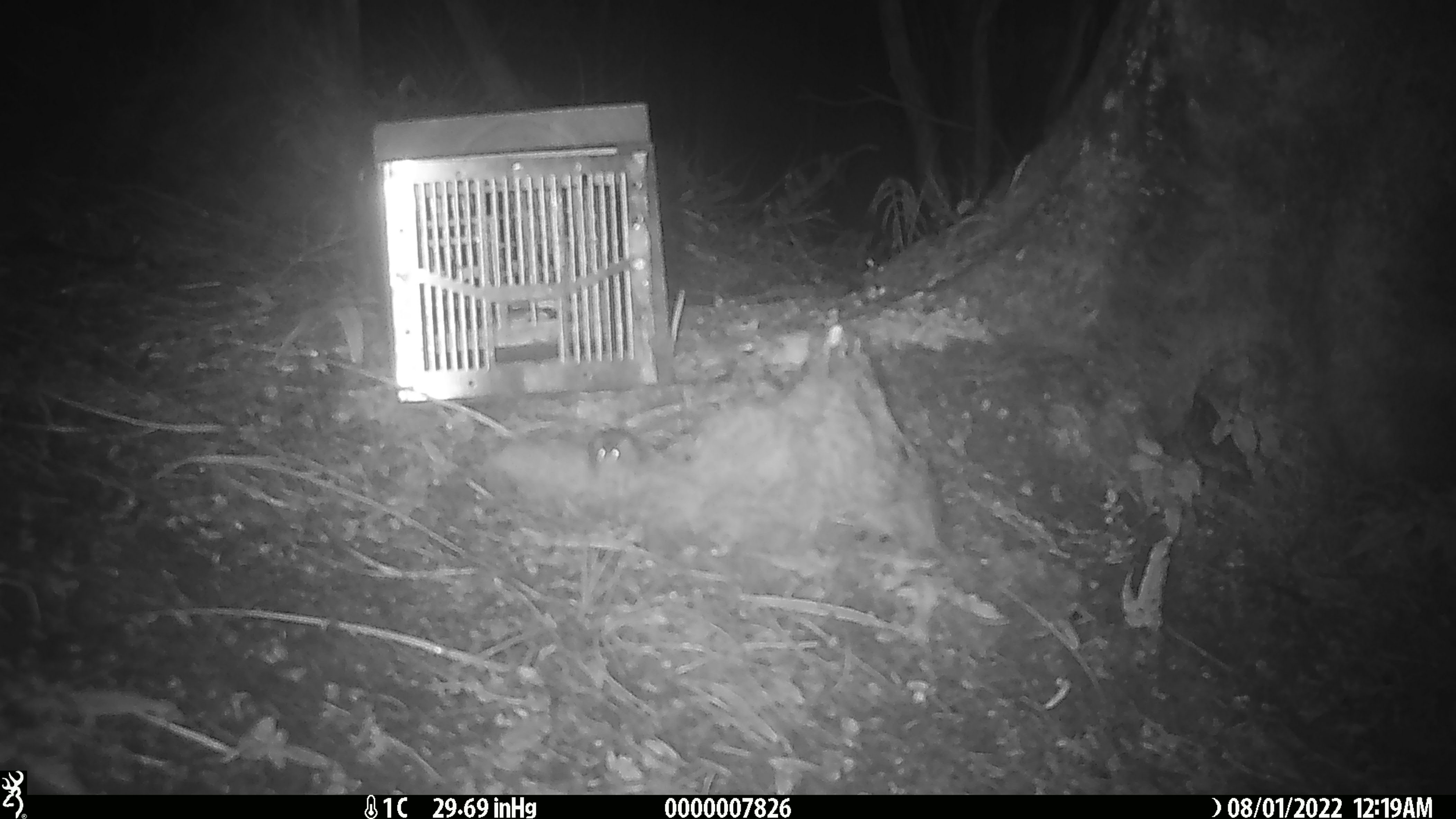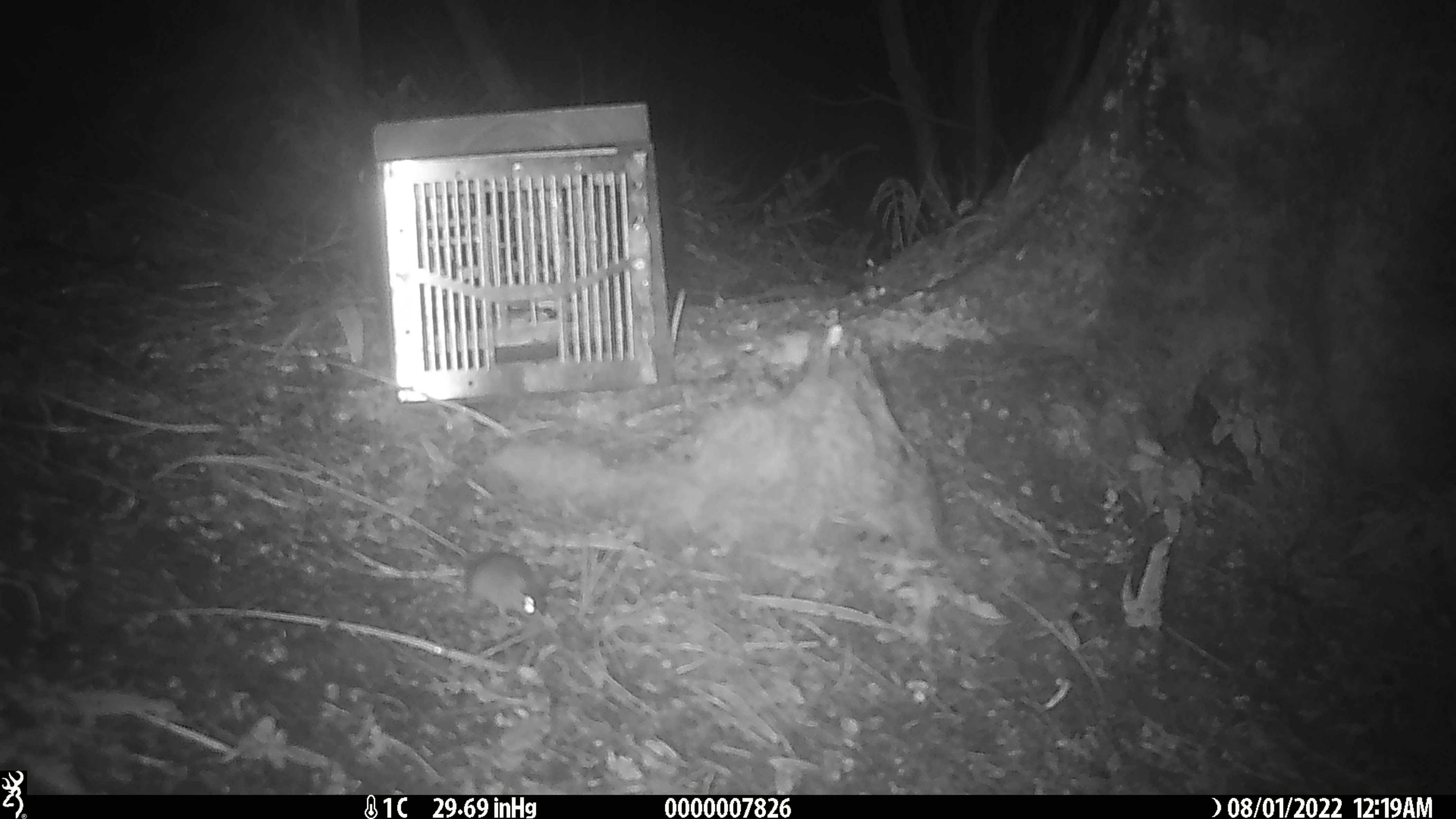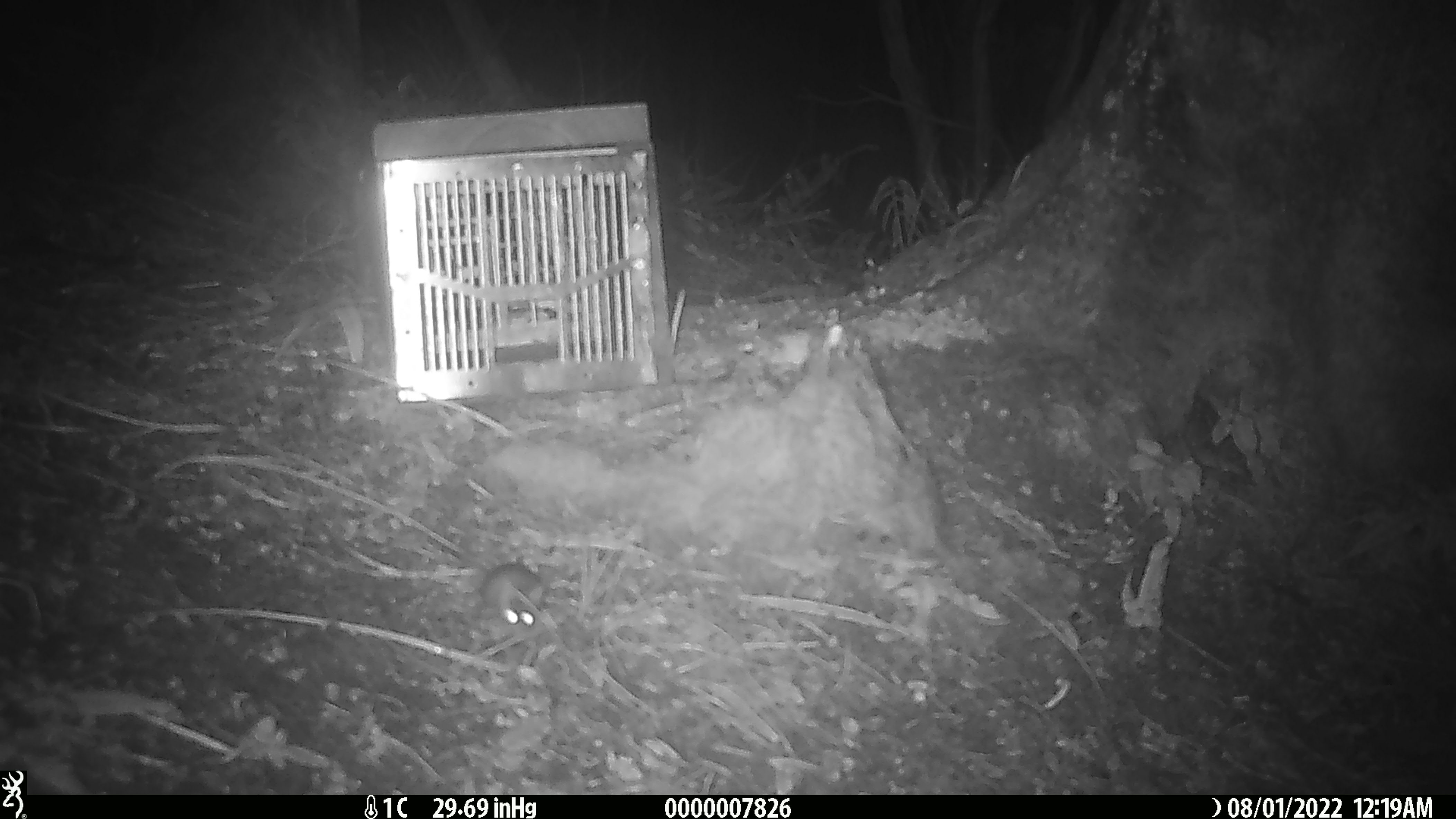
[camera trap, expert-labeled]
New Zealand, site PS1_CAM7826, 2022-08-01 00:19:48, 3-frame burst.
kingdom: Animalia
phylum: Chordata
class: Mammalia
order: Rodentia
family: Muridae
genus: Mus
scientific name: Mus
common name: mouse